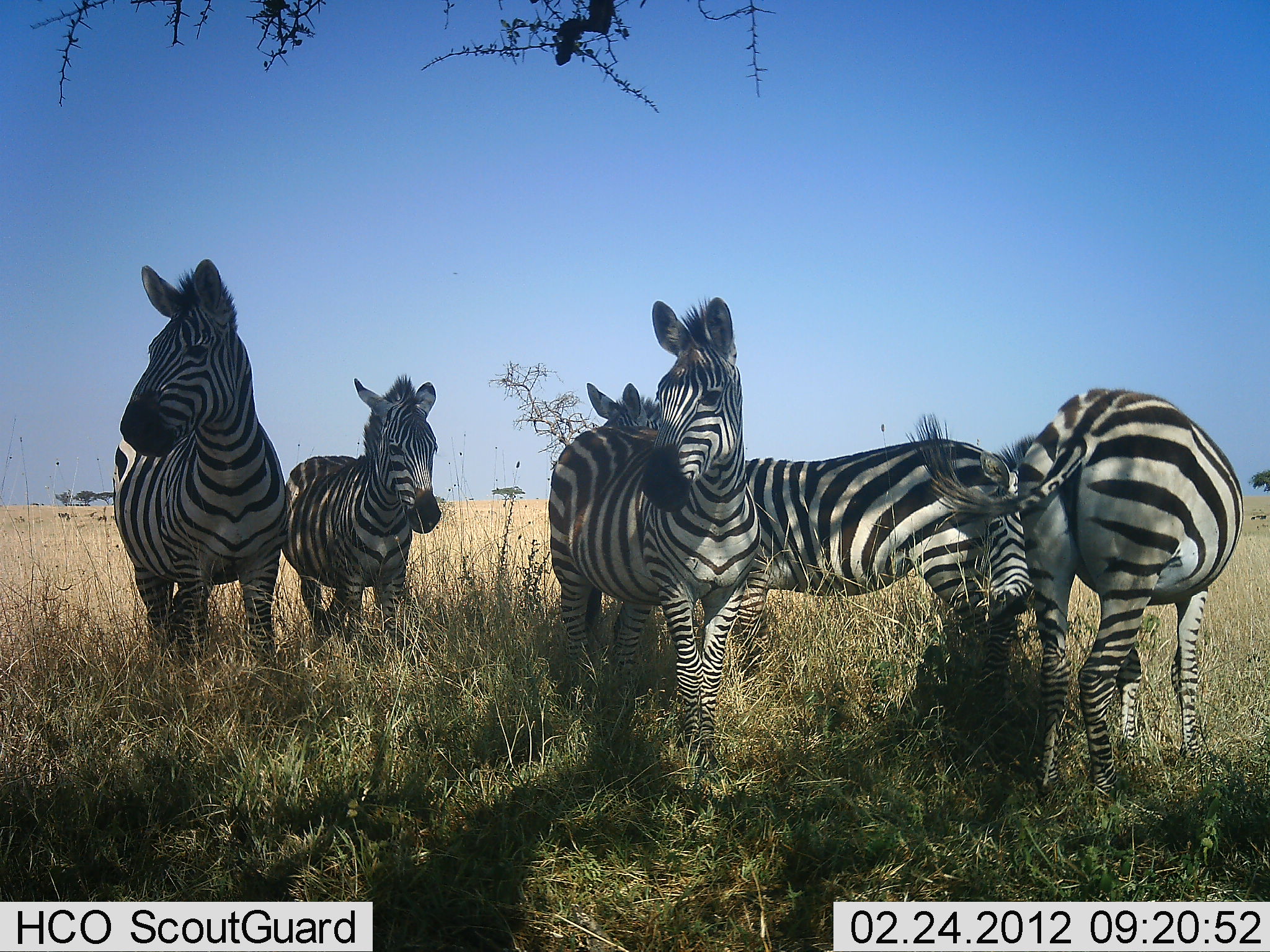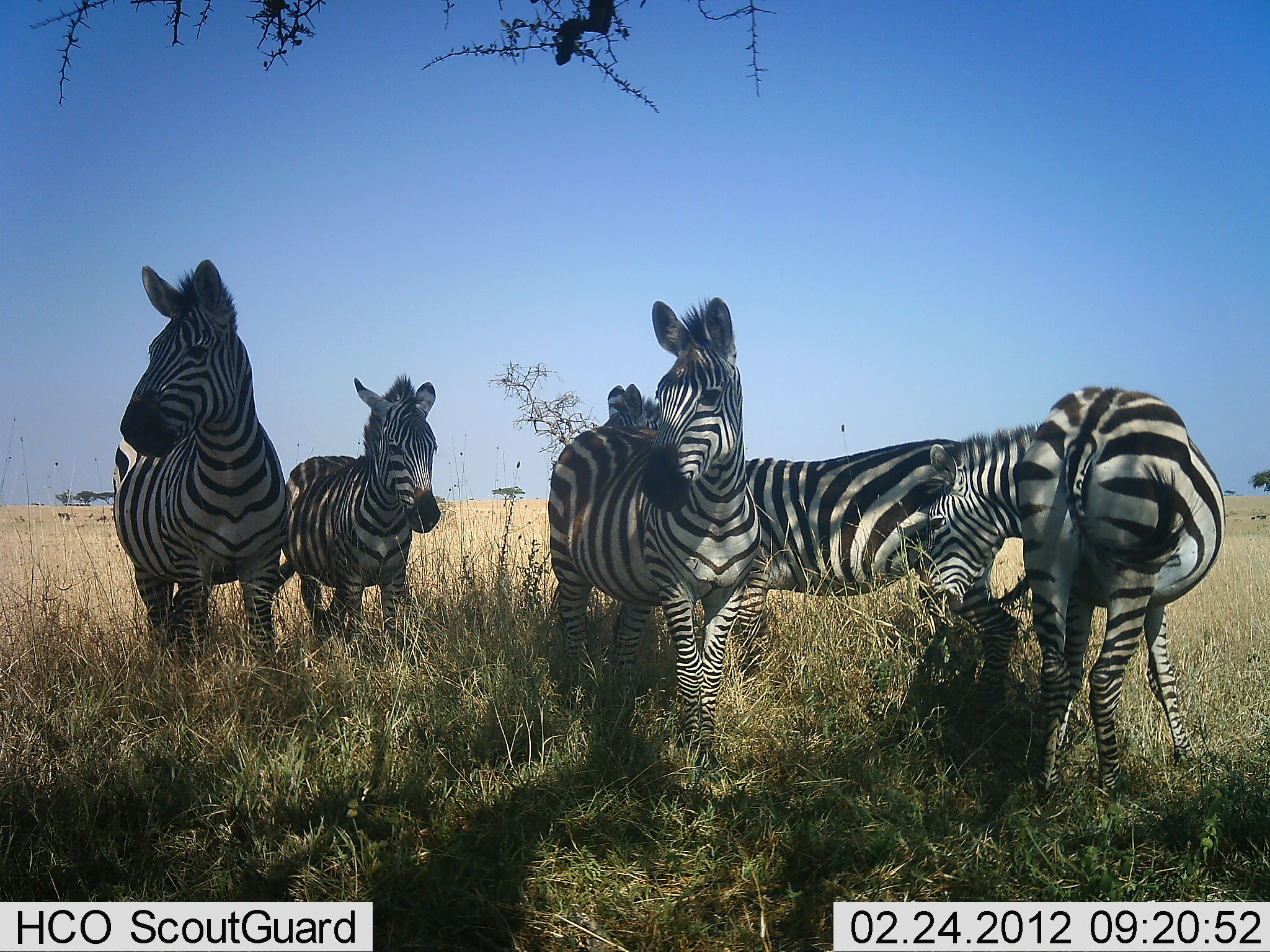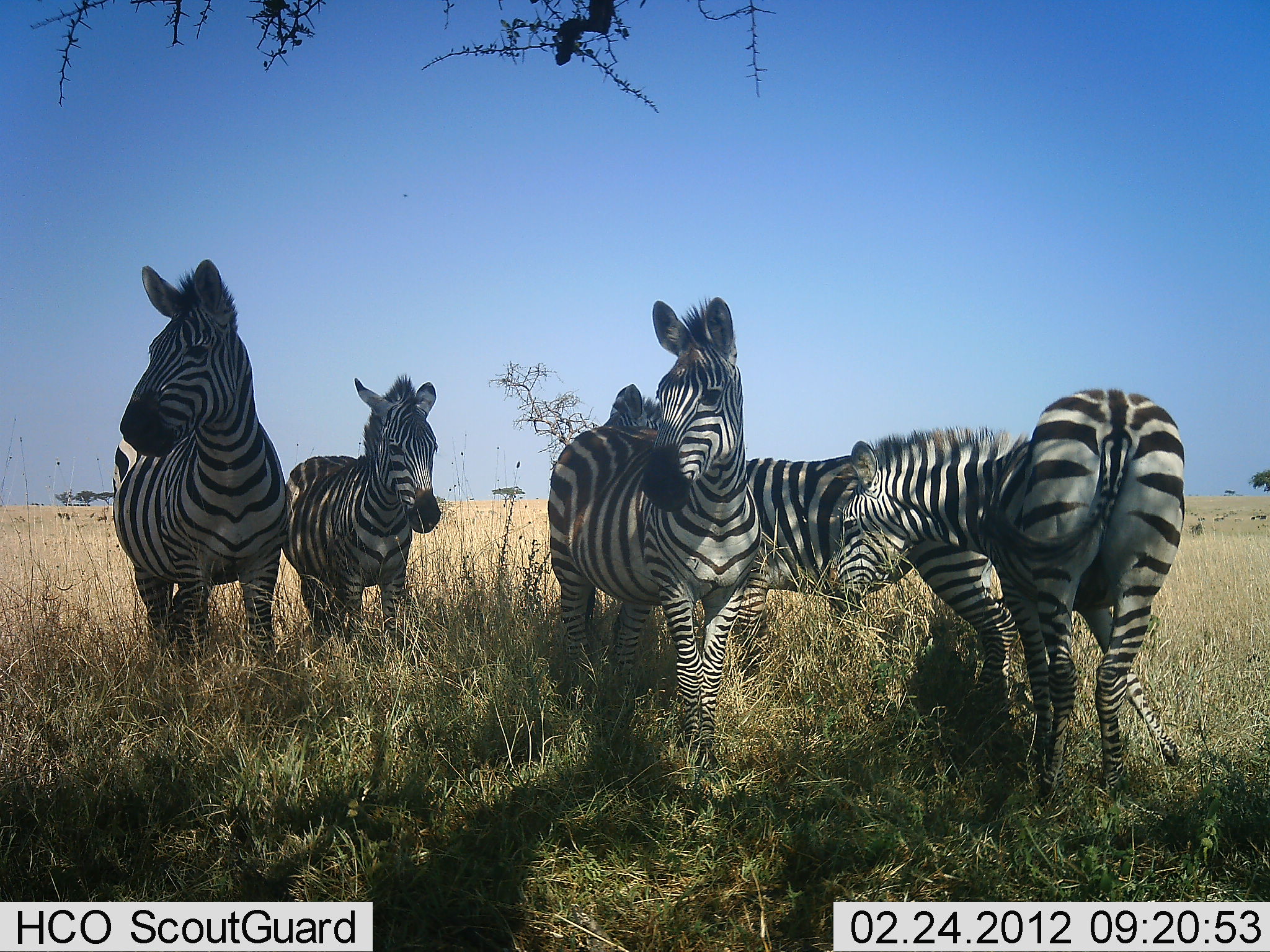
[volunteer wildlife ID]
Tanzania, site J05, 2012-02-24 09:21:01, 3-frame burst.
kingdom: Animalia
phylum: Chordata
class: Mammalia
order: Perissodactyla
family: Equidae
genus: Equus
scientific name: Equus quagga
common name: plains zebra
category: zebra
Zebra (plains zebra) (Equus quagga), count 5. Behavior (volunteer vote fractions): standing 94%, resting 0%, moving 12%, interacting 6%. Young present (vote fraction): 29%. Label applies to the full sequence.